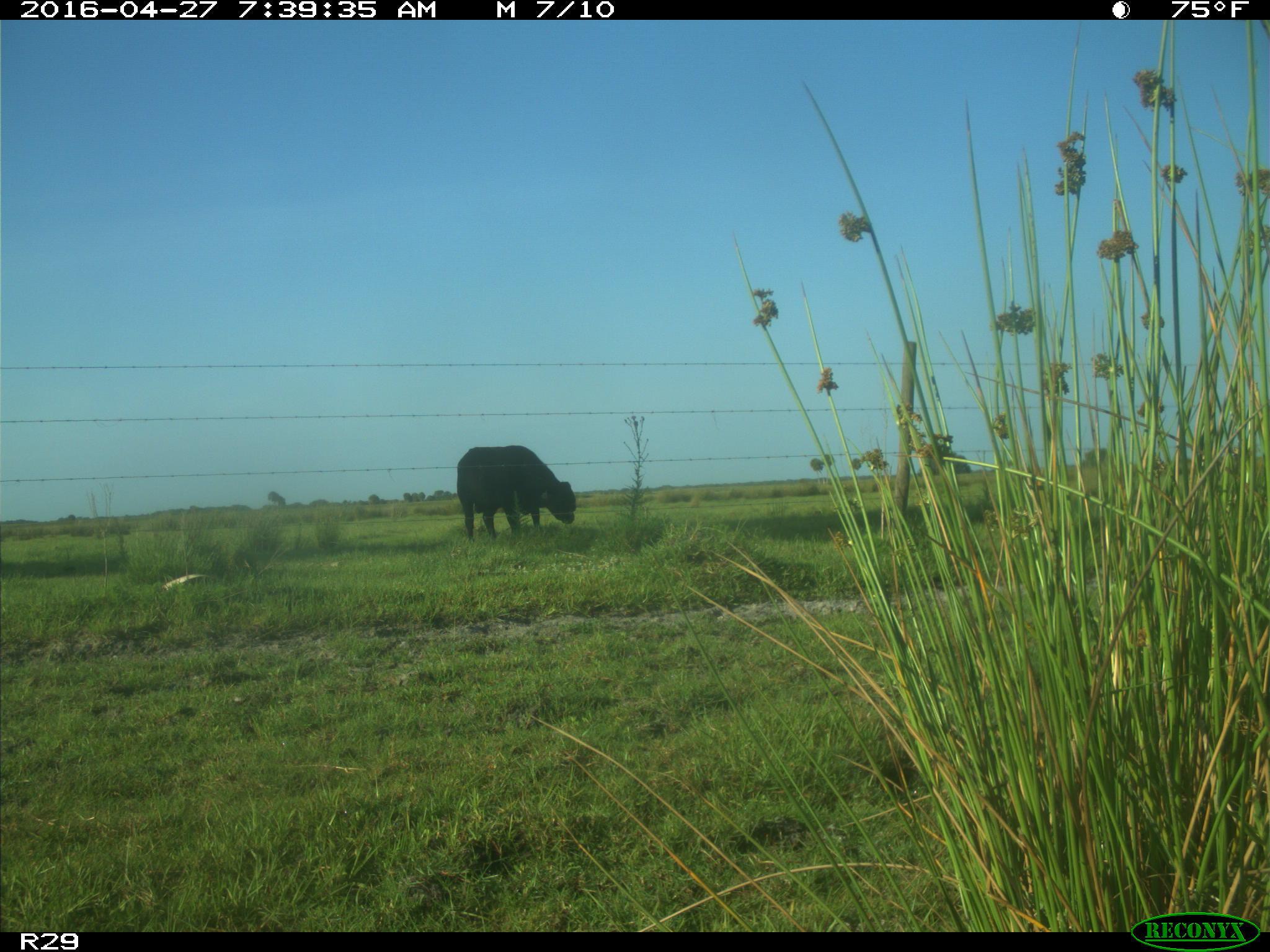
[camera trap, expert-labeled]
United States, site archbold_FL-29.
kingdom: Animalia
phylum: Chordata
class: Mammalia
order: Artiodactyla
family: Bovidae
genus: Bos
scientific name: Bos taurus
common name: domestic cow